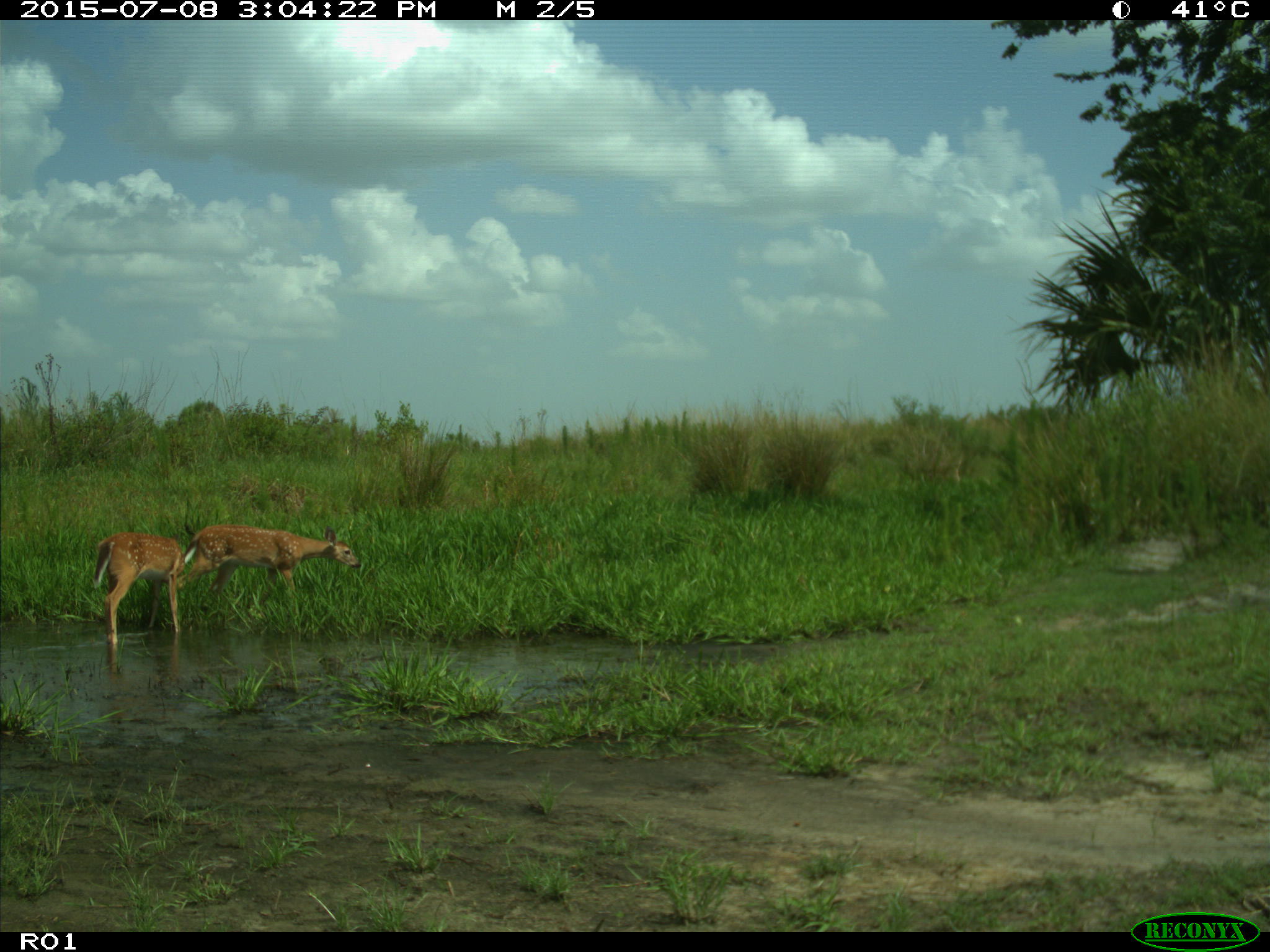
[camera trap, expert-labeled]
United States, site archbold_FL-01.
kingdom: Animalia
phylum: Chordata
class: Mammalia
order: Artiodactyla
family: Cervidae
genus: Odocoileus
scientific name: Odocoileus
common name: deer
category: unidentified deer